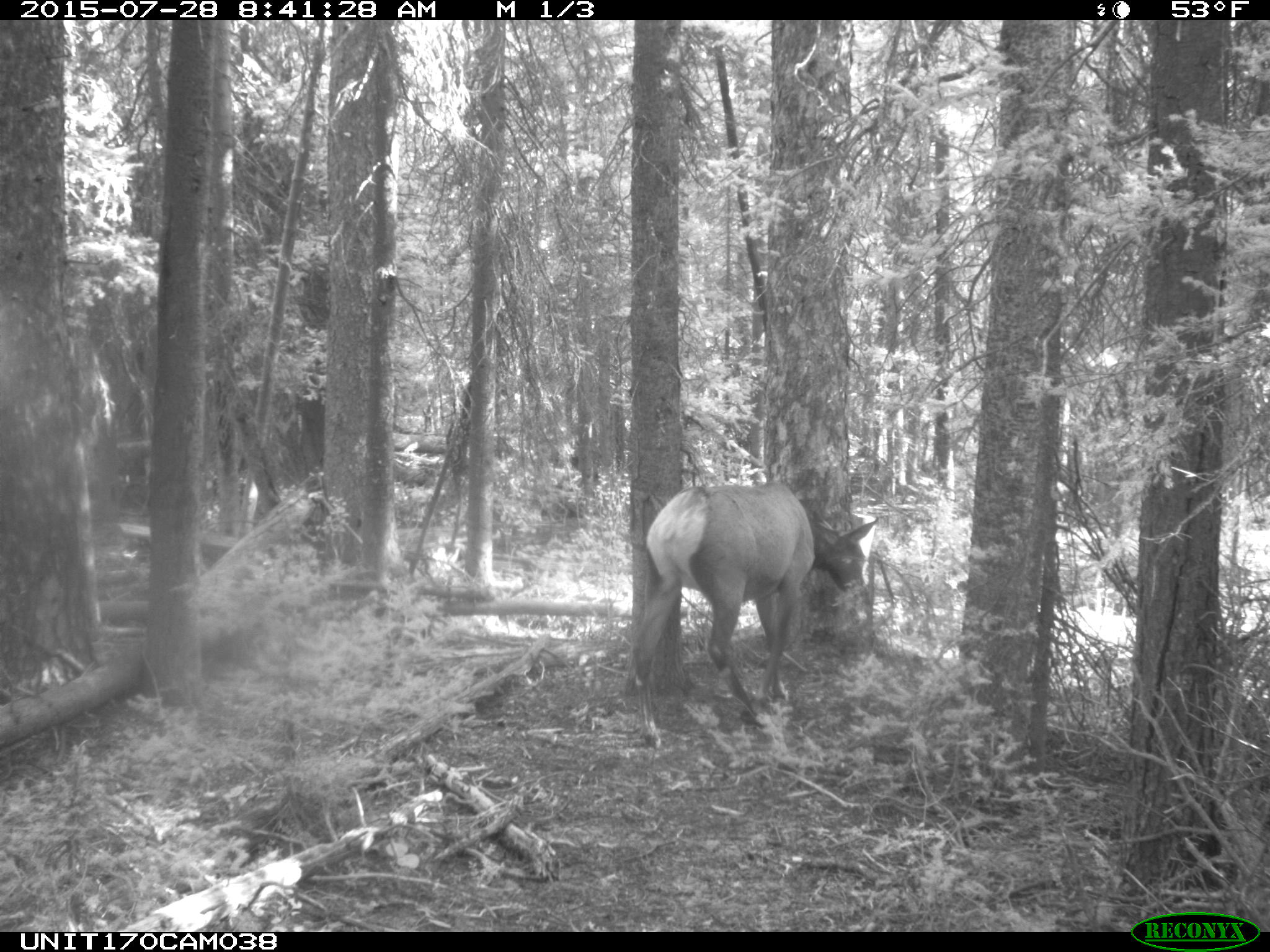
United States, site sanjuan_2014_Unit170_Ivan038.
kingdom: Animalia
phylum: Chordata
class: Mammalia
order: Artiodactyla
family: Cervidae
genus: Cervus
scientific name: Cervus elaphus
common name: red deer